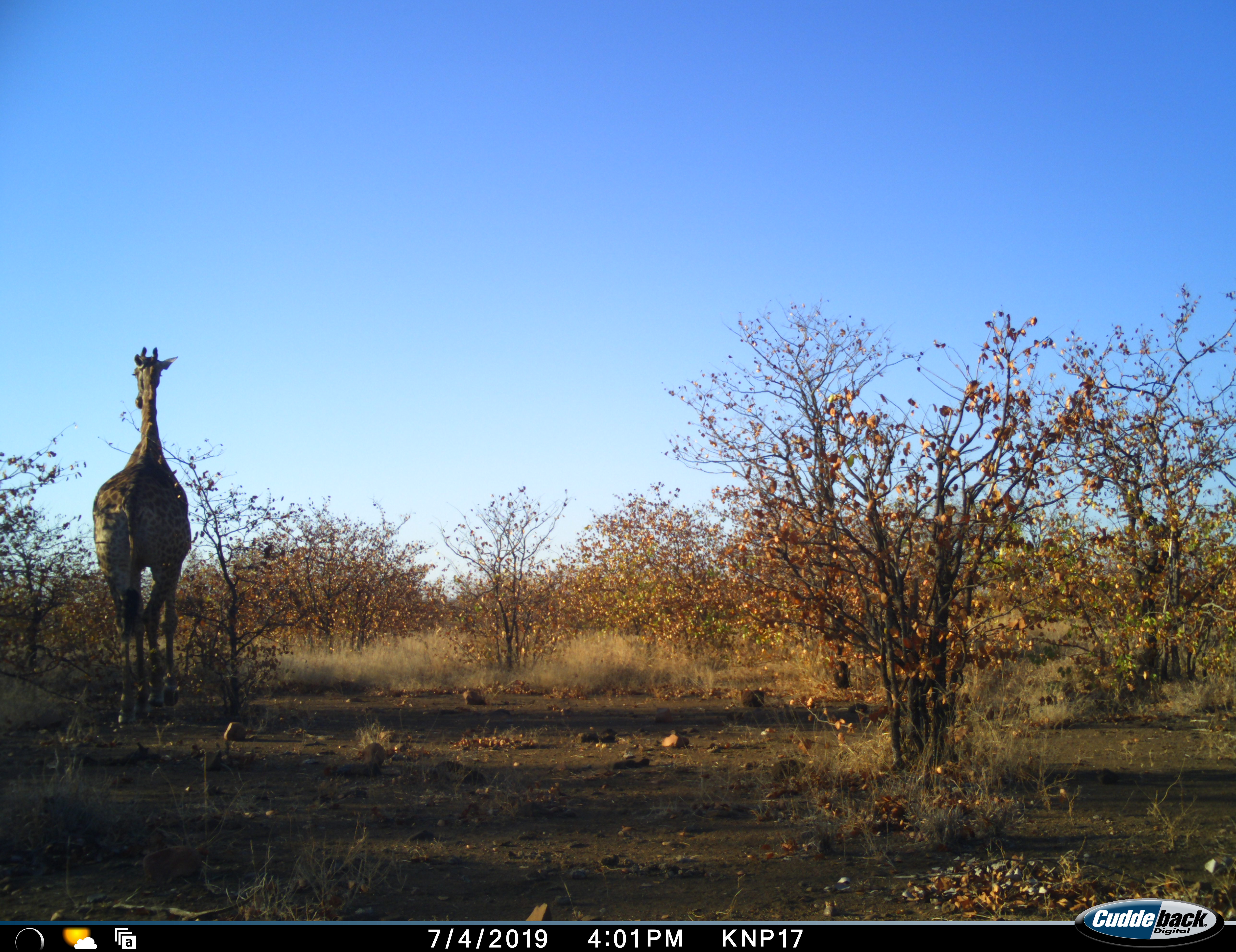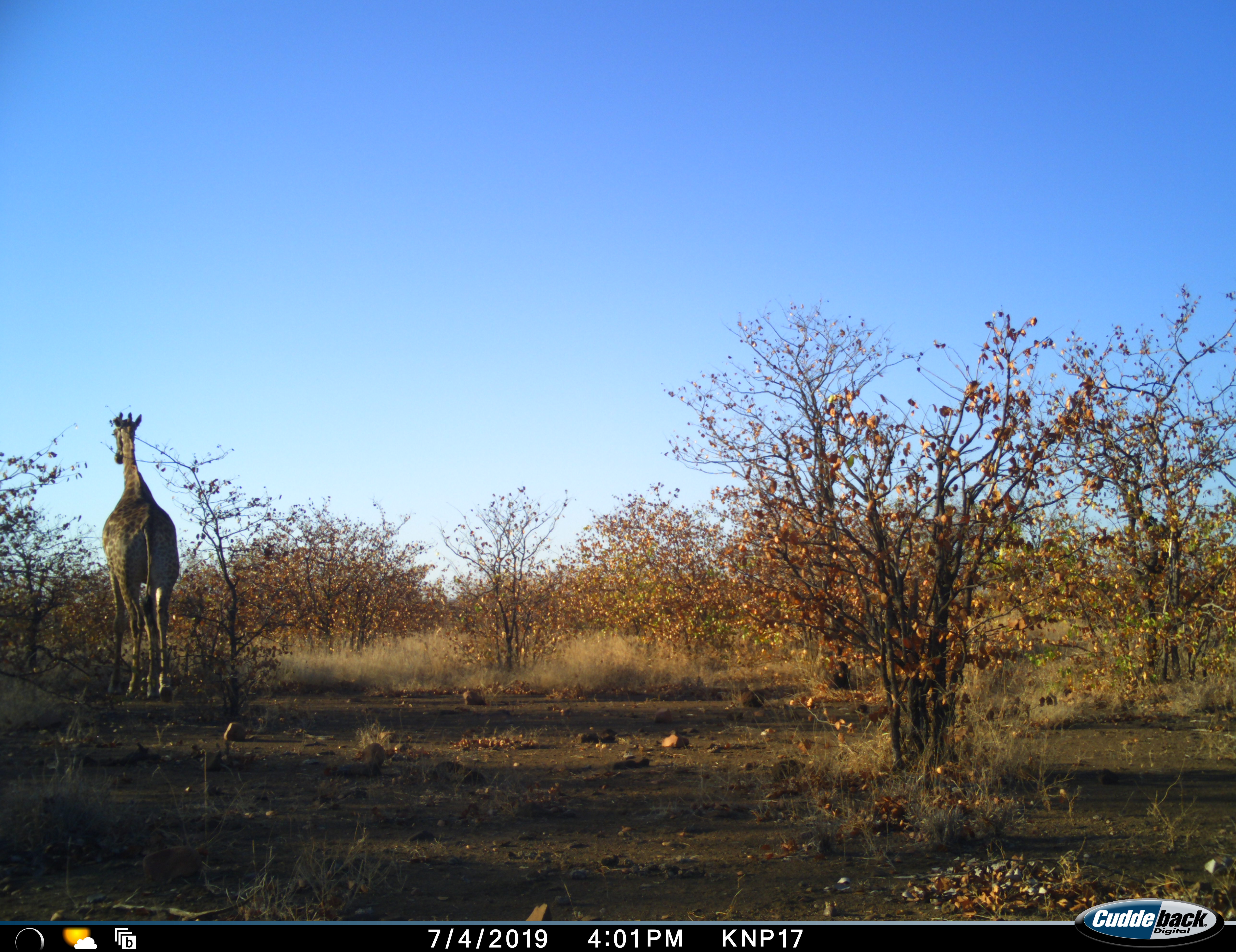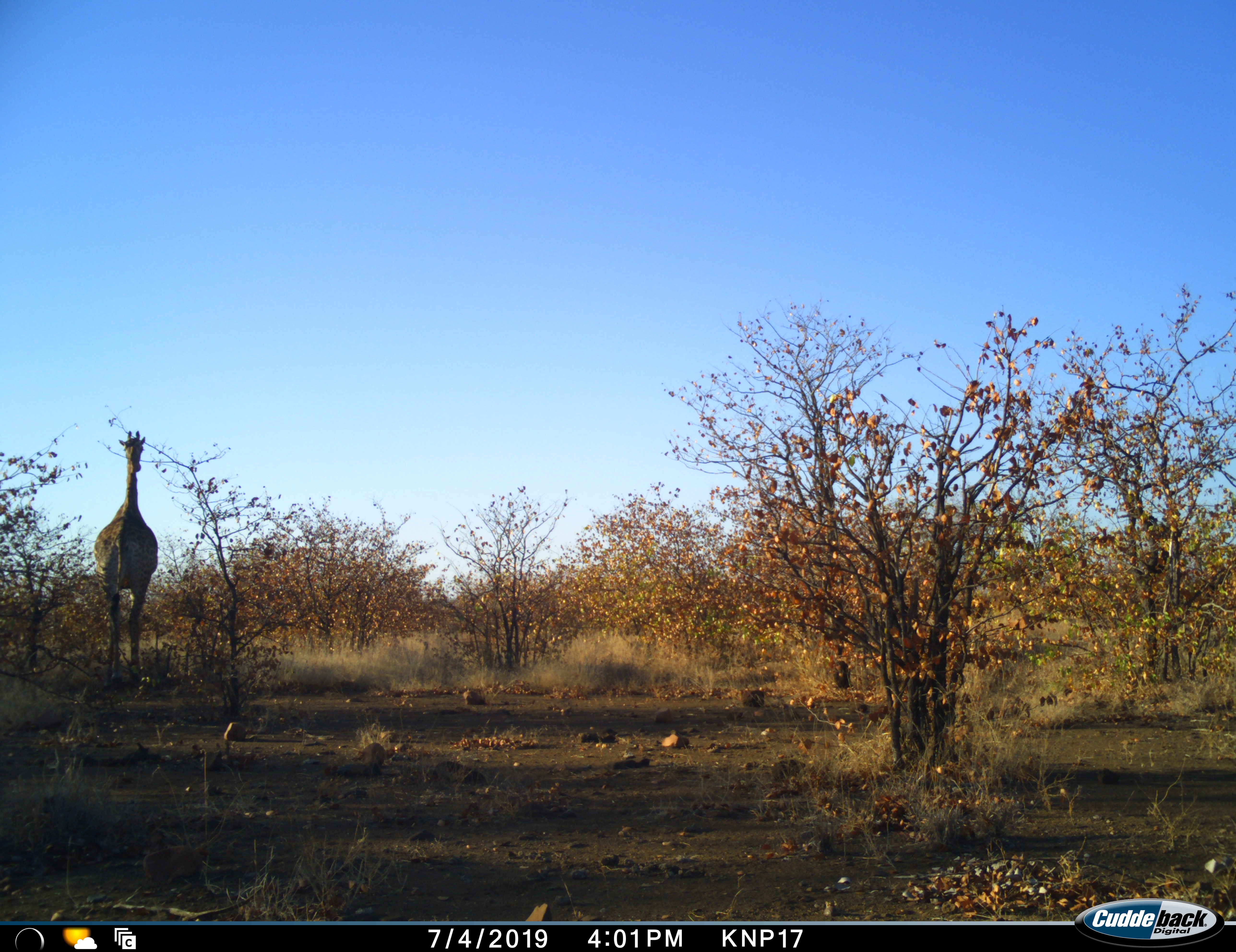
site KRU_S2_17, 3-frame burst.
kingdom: Animalia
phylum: Chordata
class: Mammalia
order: Artiodactyla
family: Giraffidae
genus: Giraffa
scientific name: Giraffa camelopardalis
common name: giraffe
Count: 1.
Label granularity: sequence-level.